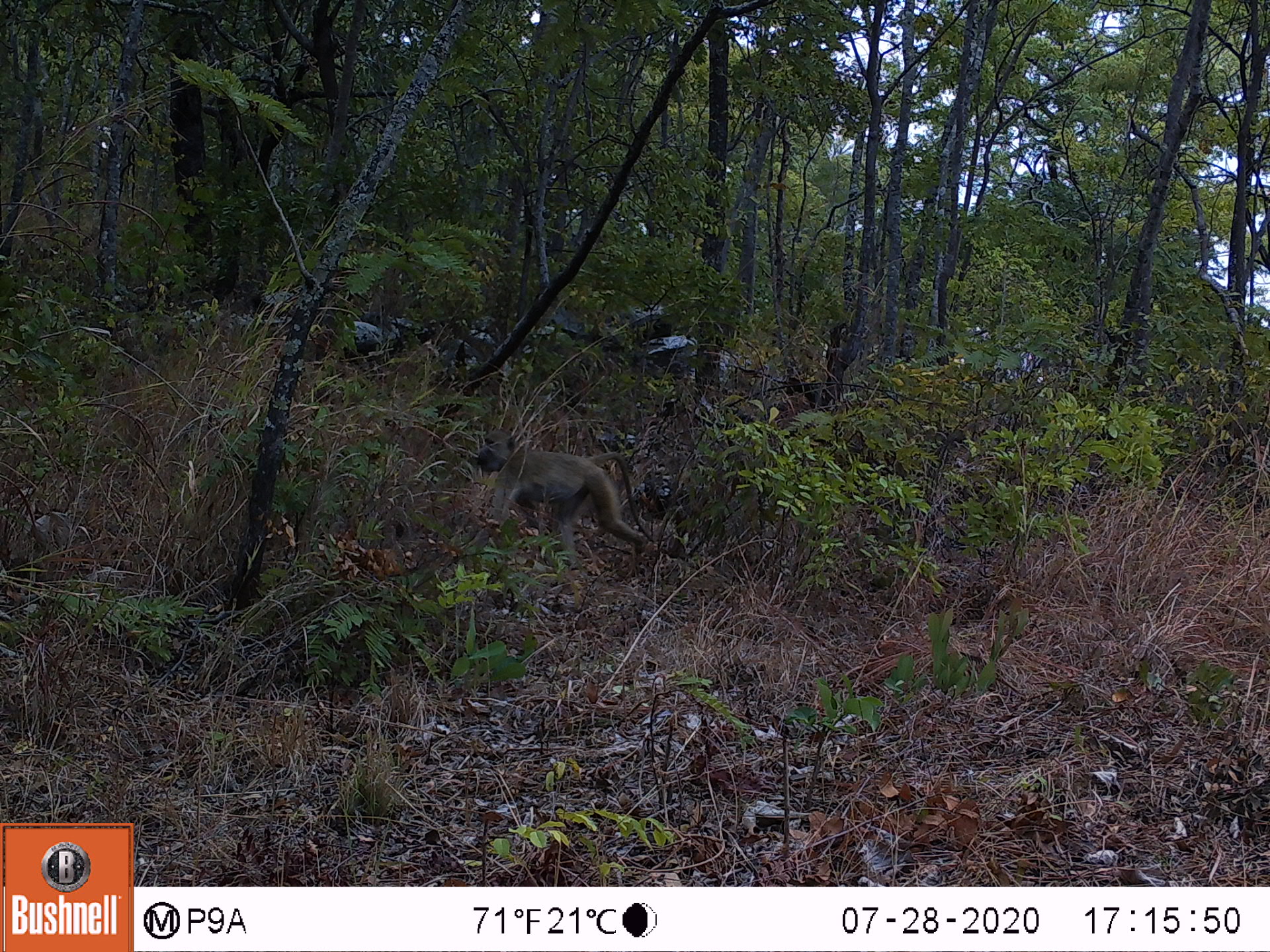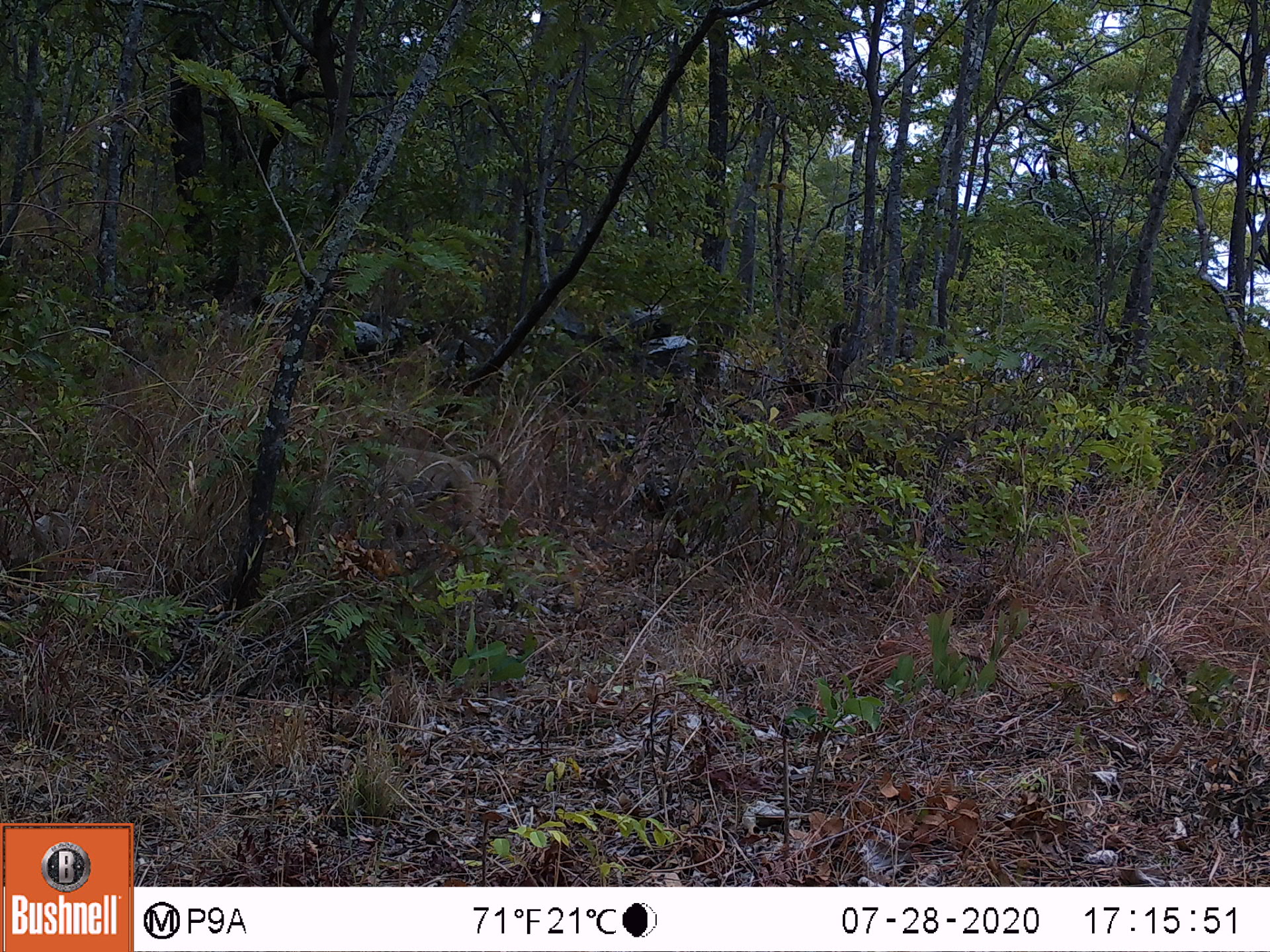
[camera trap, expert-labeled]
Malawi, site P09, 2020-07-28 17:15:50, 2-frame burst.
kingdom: Animalia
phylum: Chordata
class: Mammalia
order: Primates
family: Cercopithecidae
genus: Papio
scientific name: Papio cynocephalus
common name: yellow baboon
Yellow baboon (Papio cynocephalus), count 1.